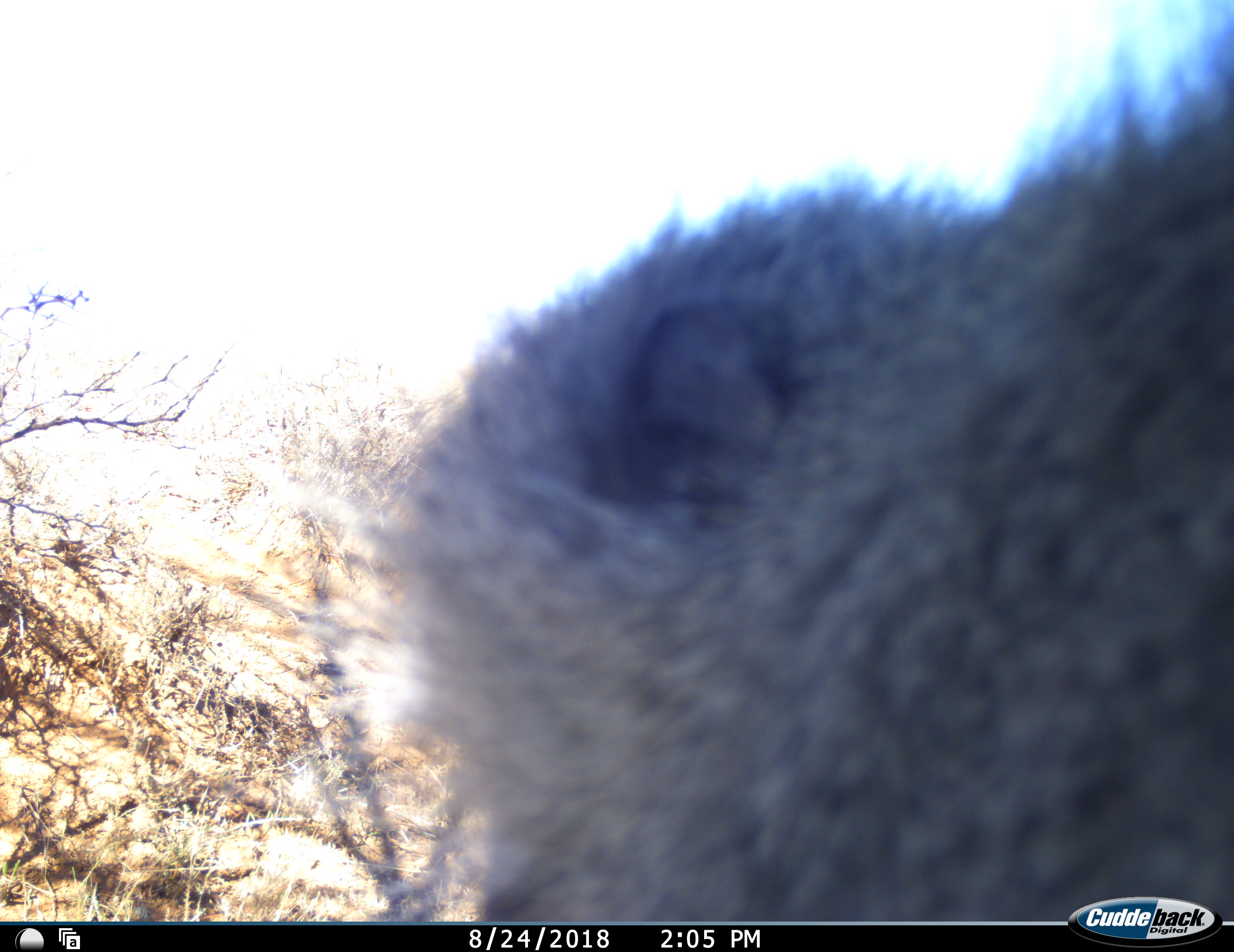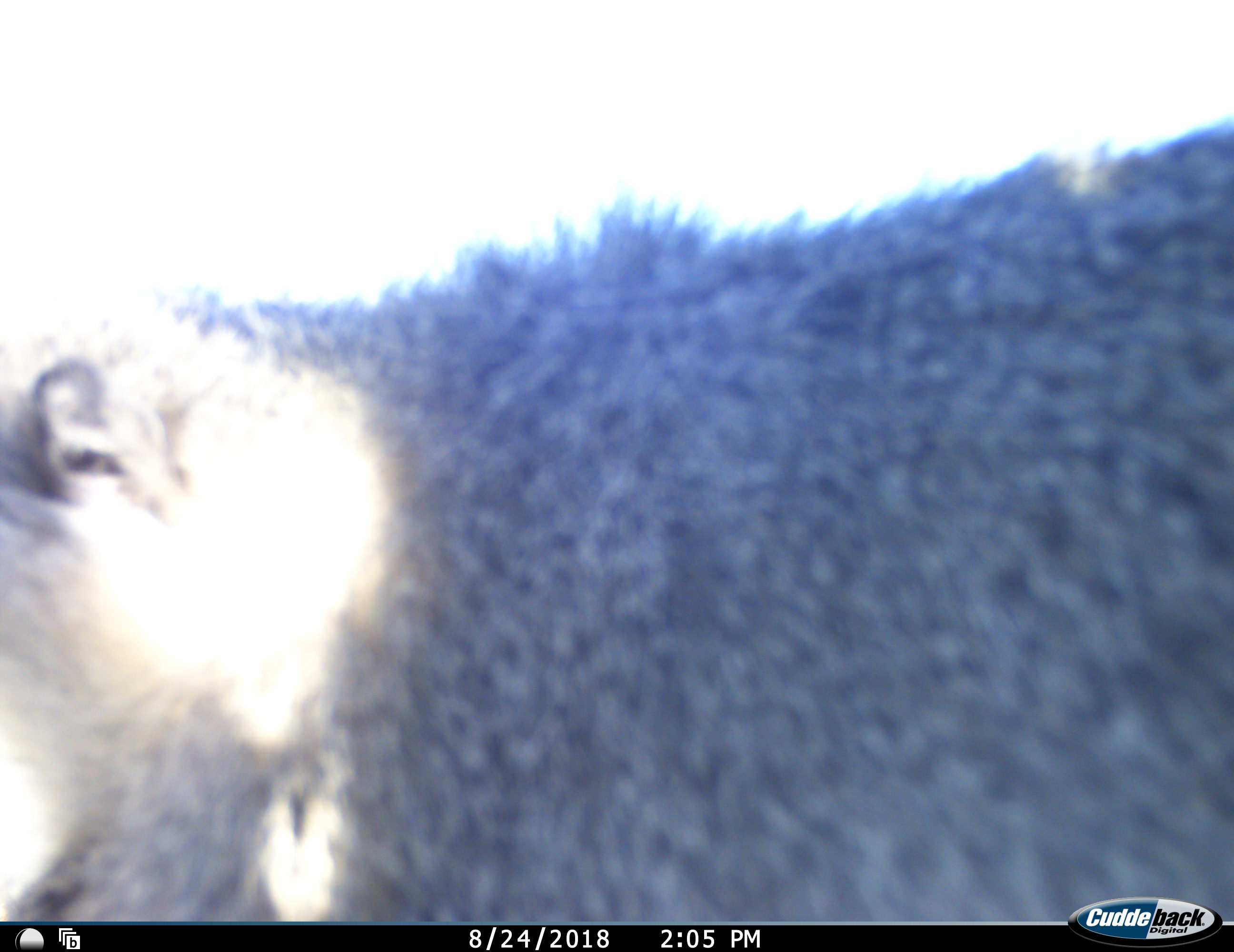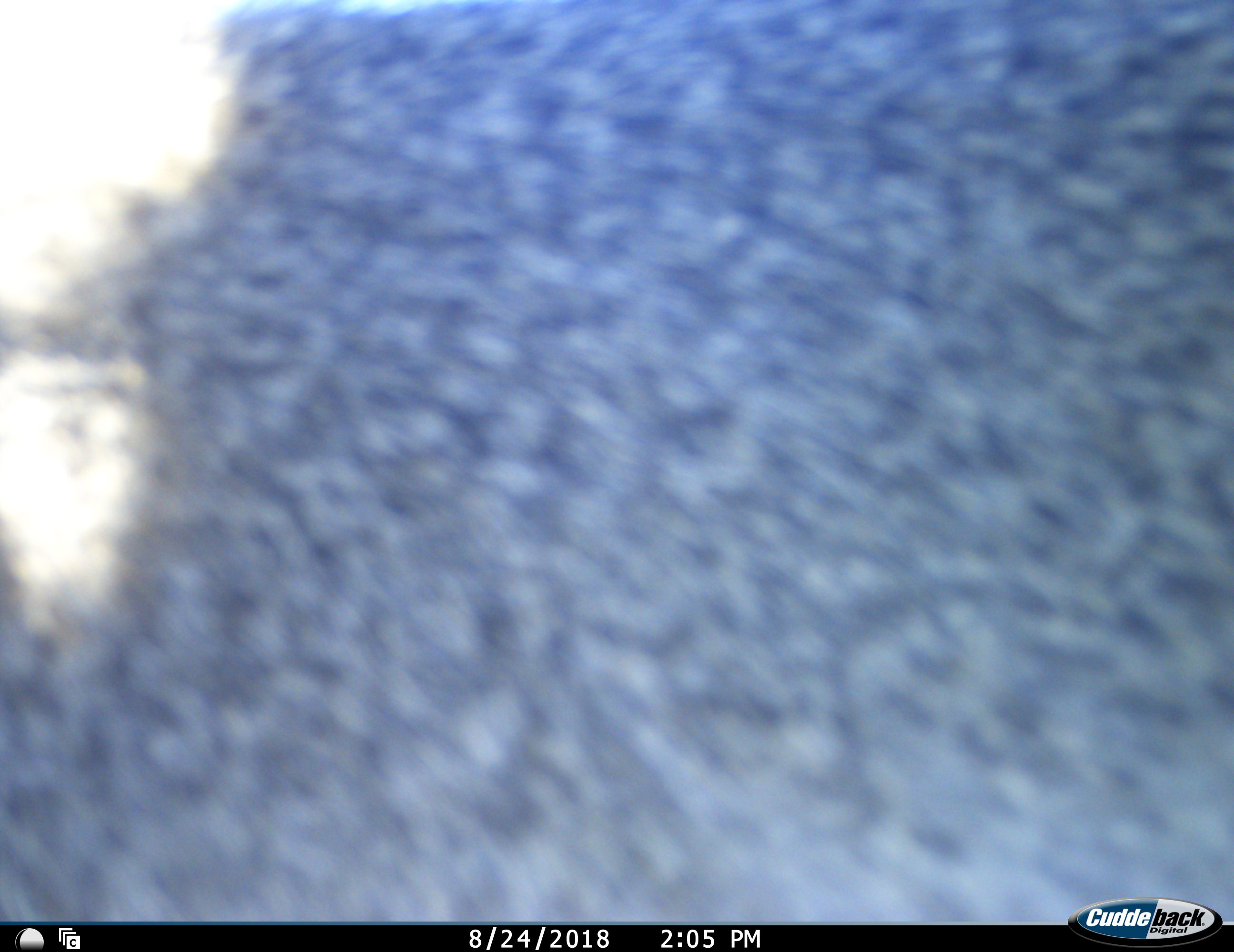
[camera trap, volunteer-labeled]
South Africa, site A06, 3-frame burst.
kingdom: Animalia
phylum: Chordata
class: Mammalia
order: Primates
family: Cercopithecidae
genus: Chlorocebus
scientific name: Chlorocebus pygerythrus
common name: vervet monkey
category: monkeyvervet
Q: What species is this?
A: Monkeyvervet (vervet monkey) (Chlorocebus pygerythrus).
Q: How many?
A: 1.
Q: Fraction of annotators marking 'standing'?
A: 0%.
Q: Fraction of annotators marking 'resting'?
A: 0%.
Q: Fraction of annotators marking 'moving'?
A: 83%.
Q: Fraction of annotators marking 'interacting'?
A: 0%.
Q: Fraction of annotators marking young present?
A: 0%.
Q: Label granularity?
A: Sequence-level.